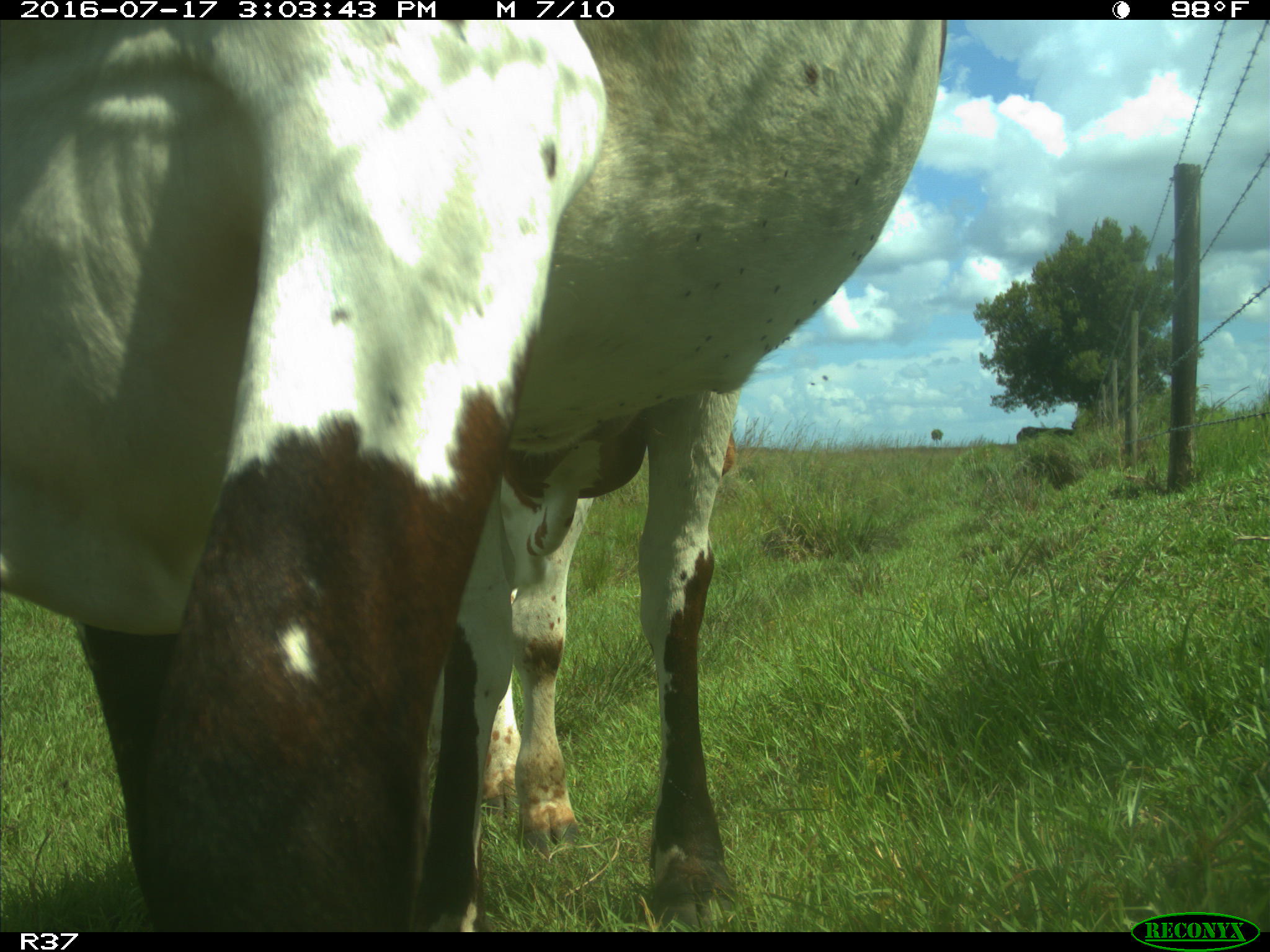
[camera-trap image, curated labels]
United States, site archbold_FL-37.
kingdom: Animalia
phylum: Chordata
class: Mammalia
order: Artiodactyla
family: Bovidae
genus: Bos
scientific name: Bos taurus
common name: domestic cow